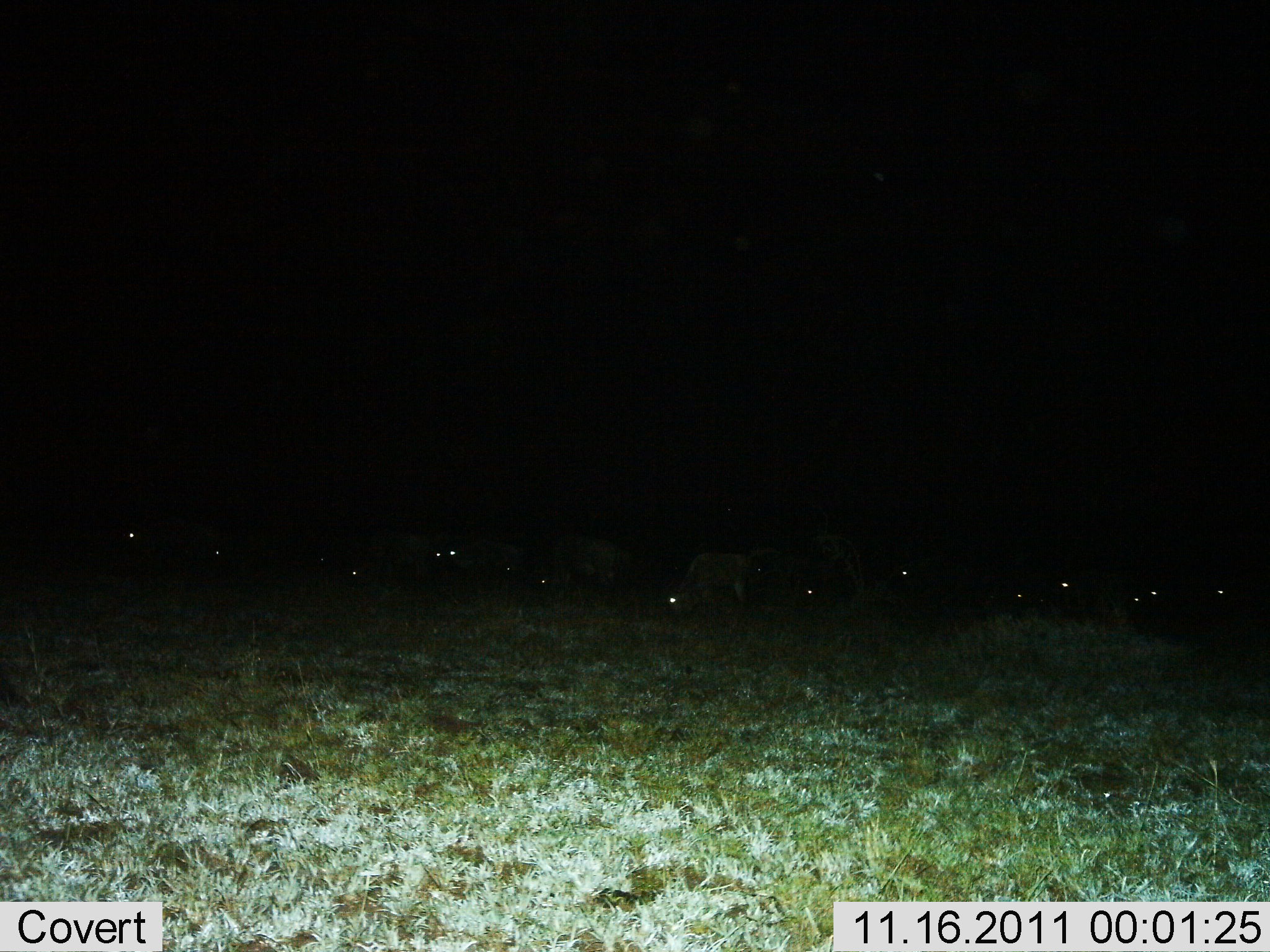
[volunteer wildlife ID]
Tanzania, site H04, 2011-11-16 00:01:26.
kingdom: Animalia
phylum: Chordata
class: Mammalia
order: Artiodactyla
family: Bovidae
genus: Connochaetes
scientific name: Connochaetes taurinus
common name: blue wildebeest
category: wildebeest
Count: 11-50.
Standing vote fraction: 50%.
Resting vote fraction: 0%.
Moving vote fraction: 0%.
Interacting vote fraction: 0%.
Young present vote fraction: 0%.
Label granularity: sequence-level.